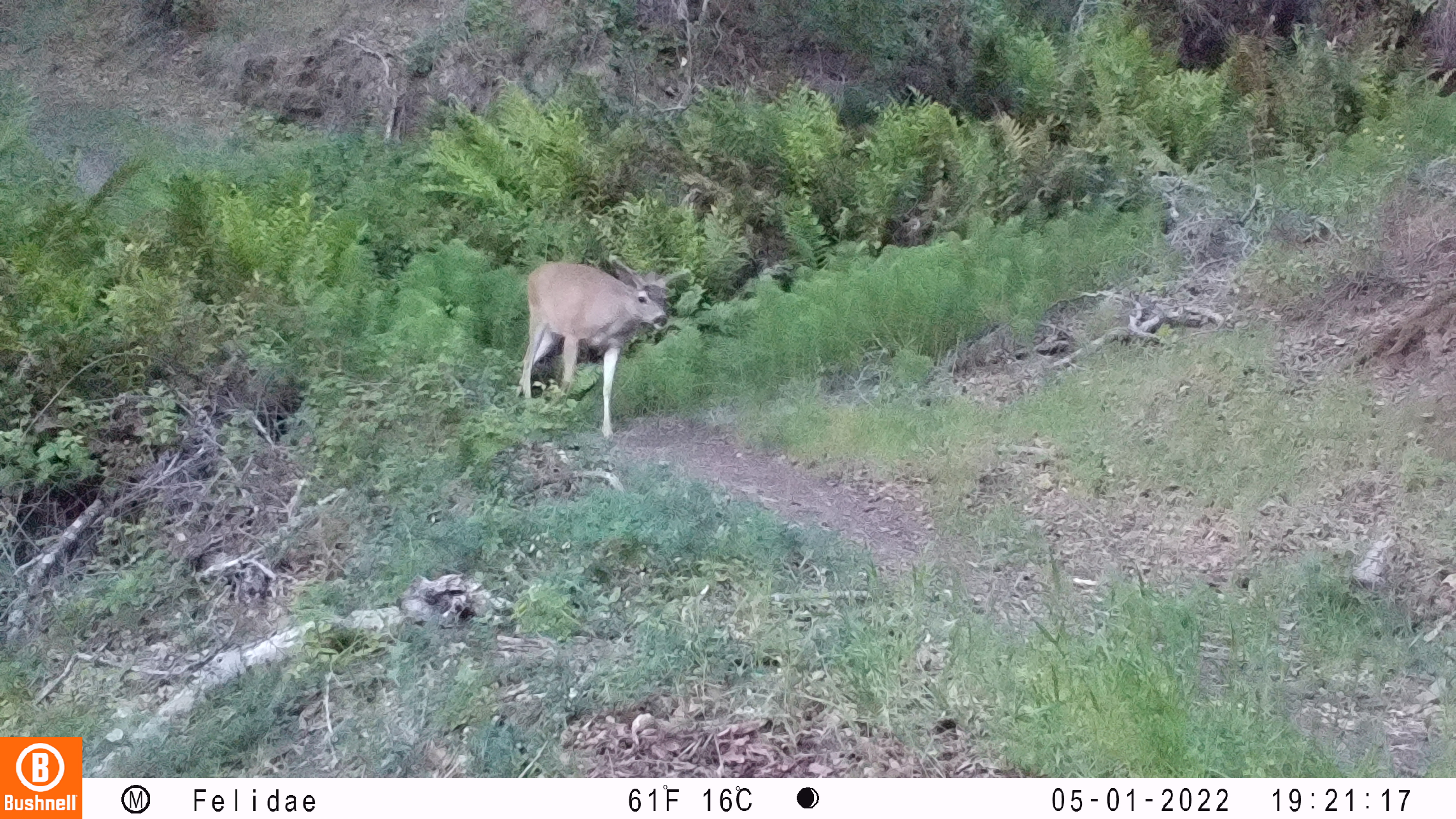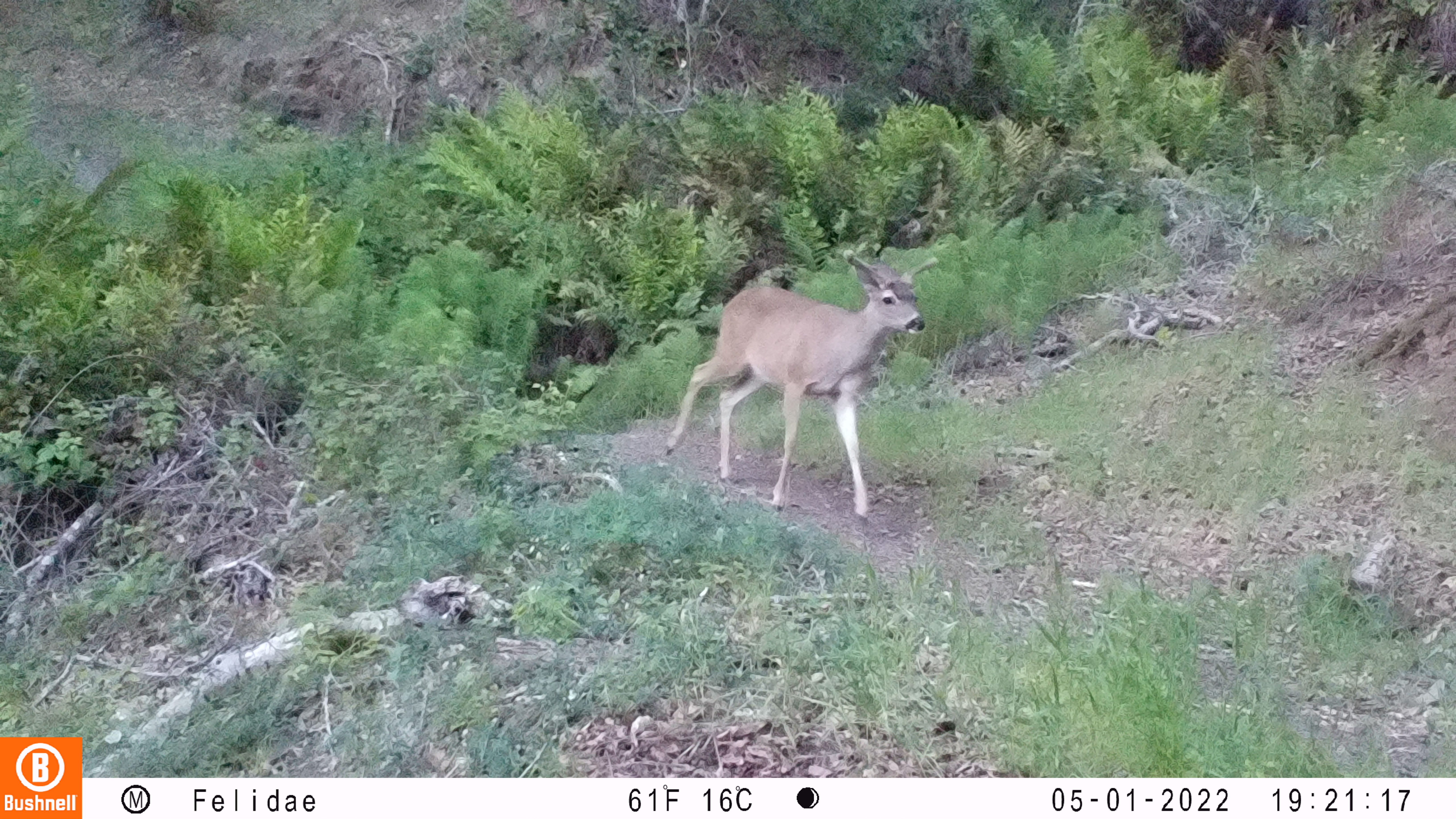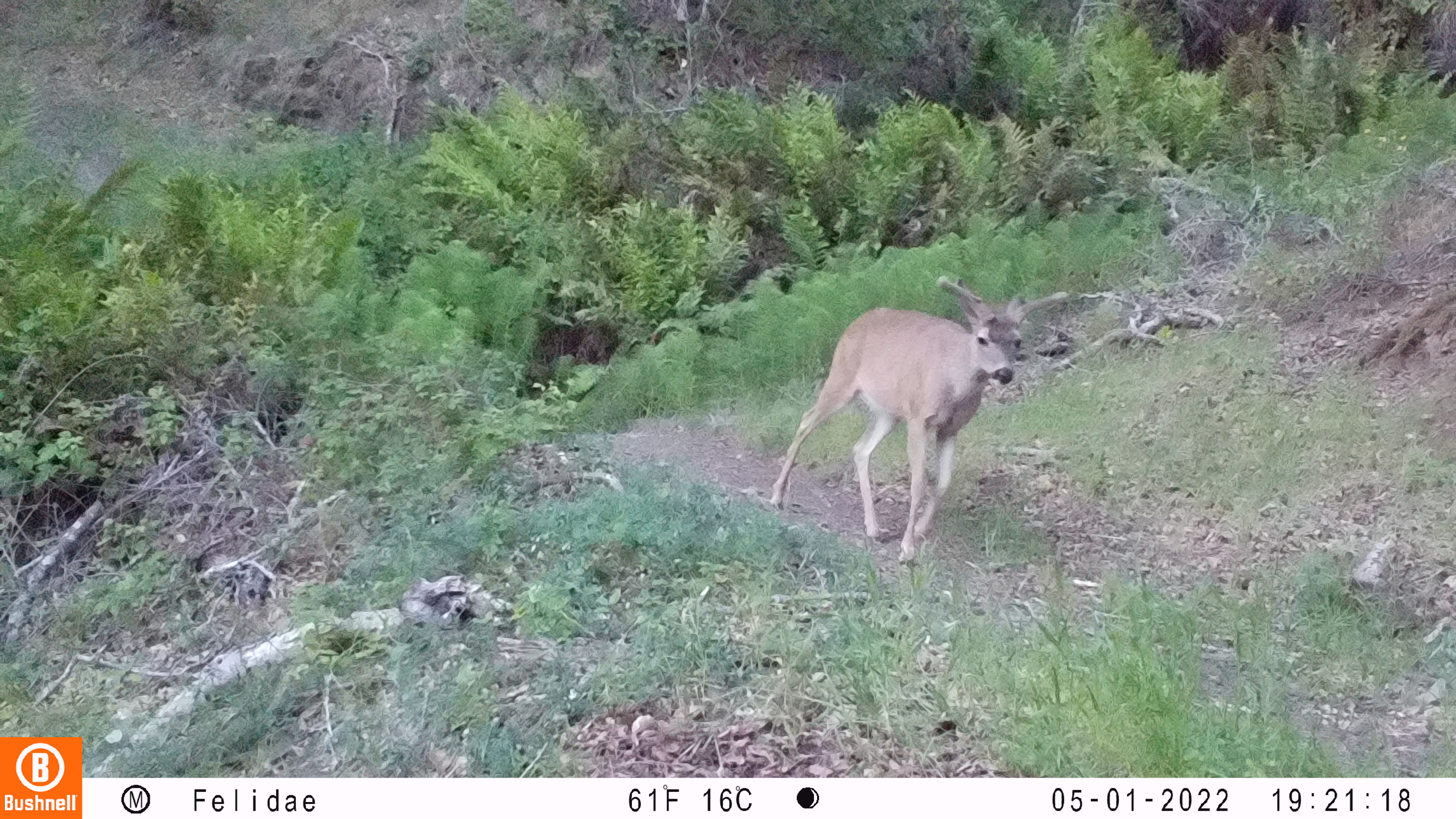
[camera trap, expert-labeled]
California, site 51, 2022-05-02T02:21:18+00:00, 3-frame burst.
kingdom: Animalia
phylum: Chordata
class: Mammalia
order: Artiodactyla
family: Cervidae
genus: Odocoileus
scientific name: Odocoileus hemionus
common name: mule deer